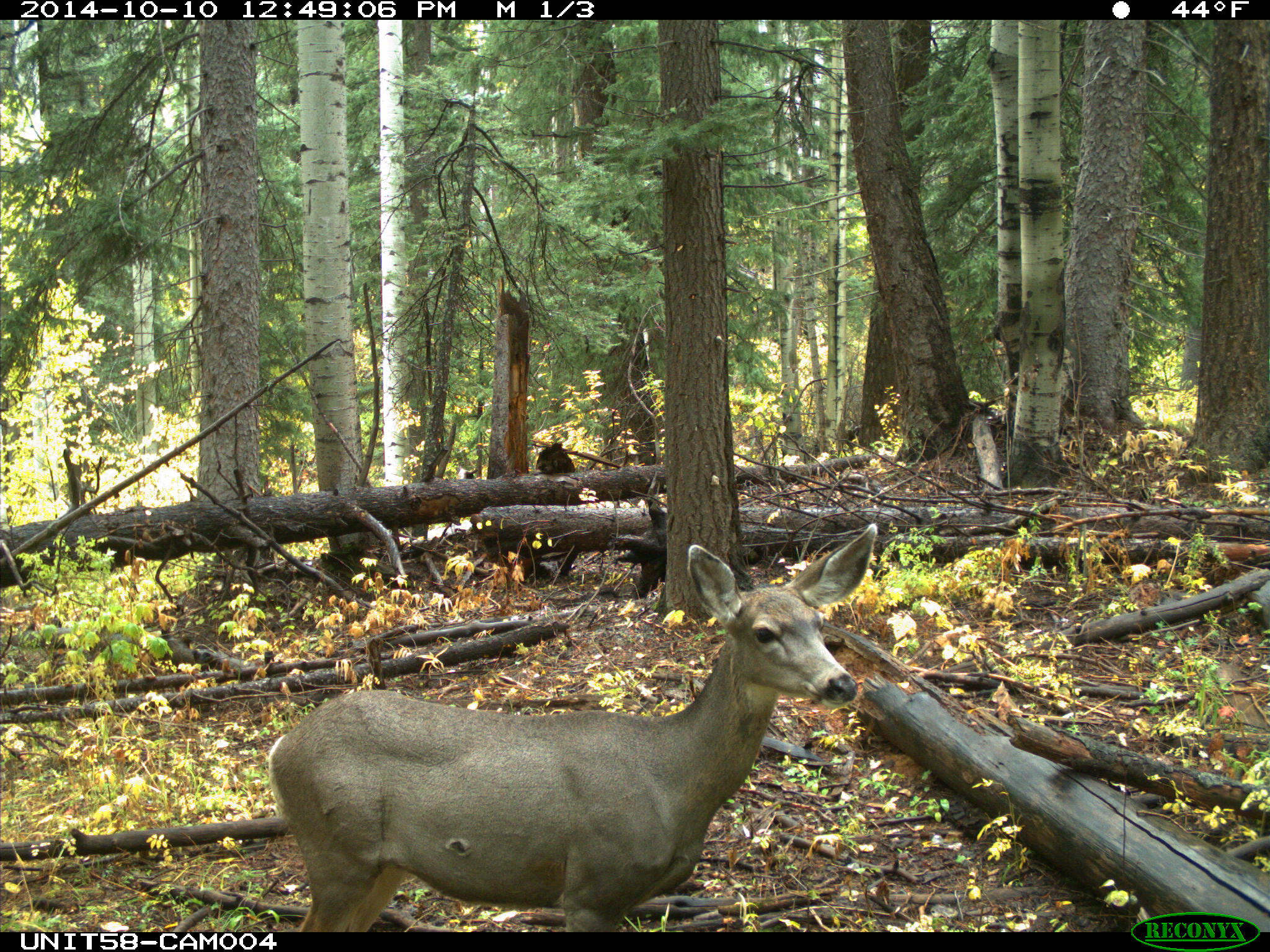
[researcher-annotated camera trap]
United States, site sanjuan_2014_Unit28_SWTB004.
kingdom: Animalia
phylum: Chordata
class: Mammalia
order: Artiodactyla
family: Cervidae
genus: Odocoileus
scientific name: Odocoileus hemionus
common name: mule deer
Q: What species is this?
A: Odocoileus hemionus (mule deer).